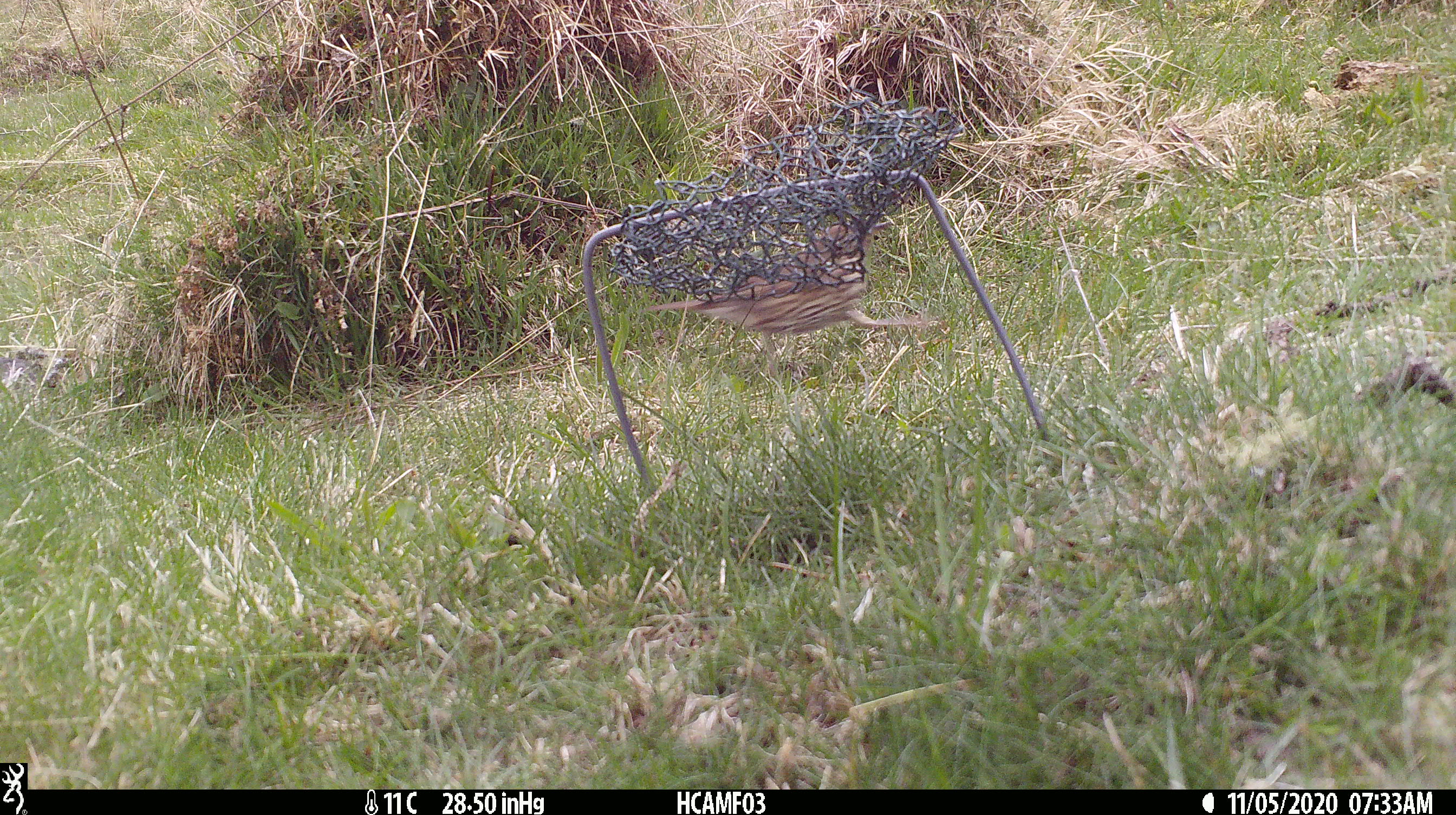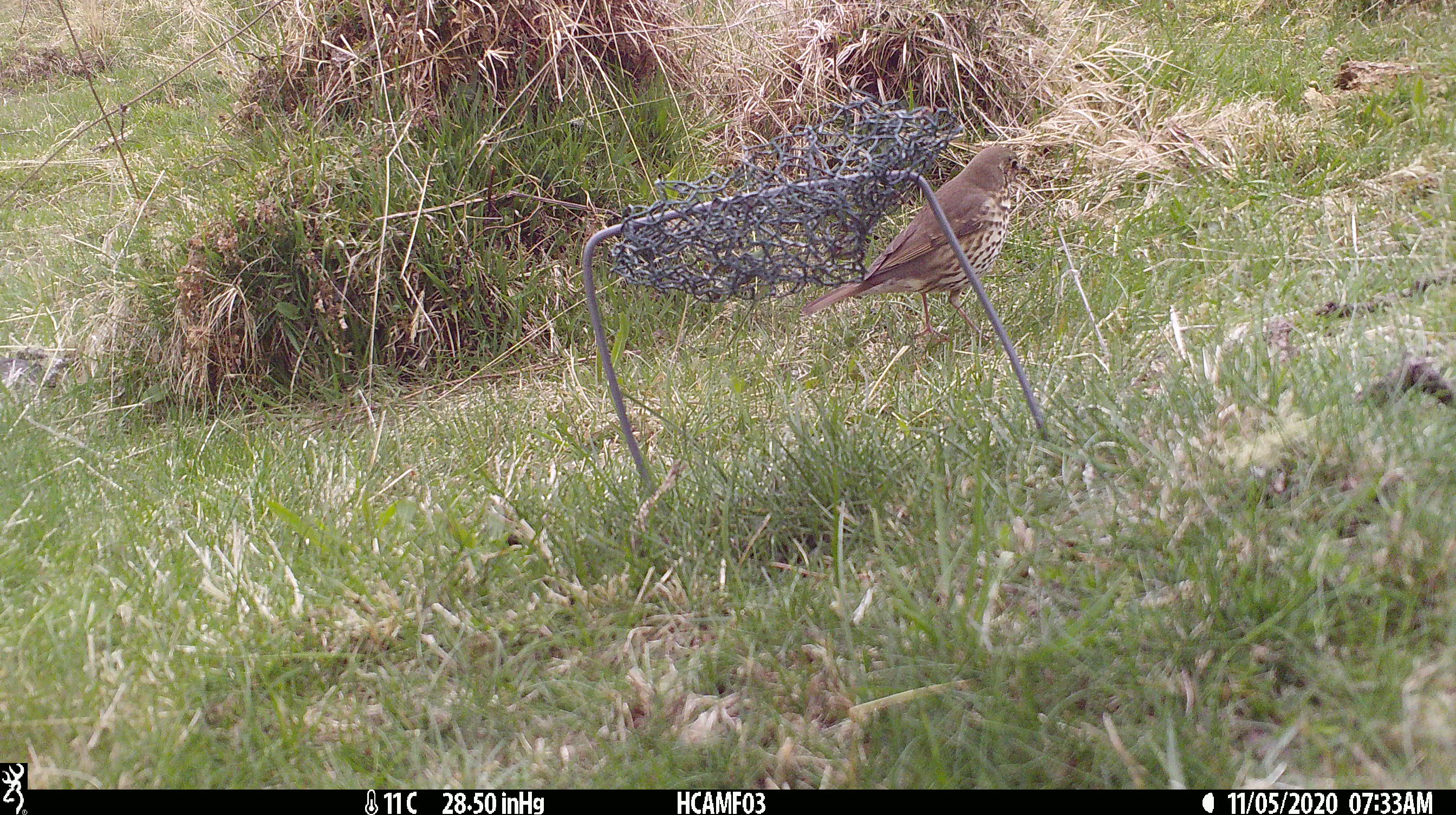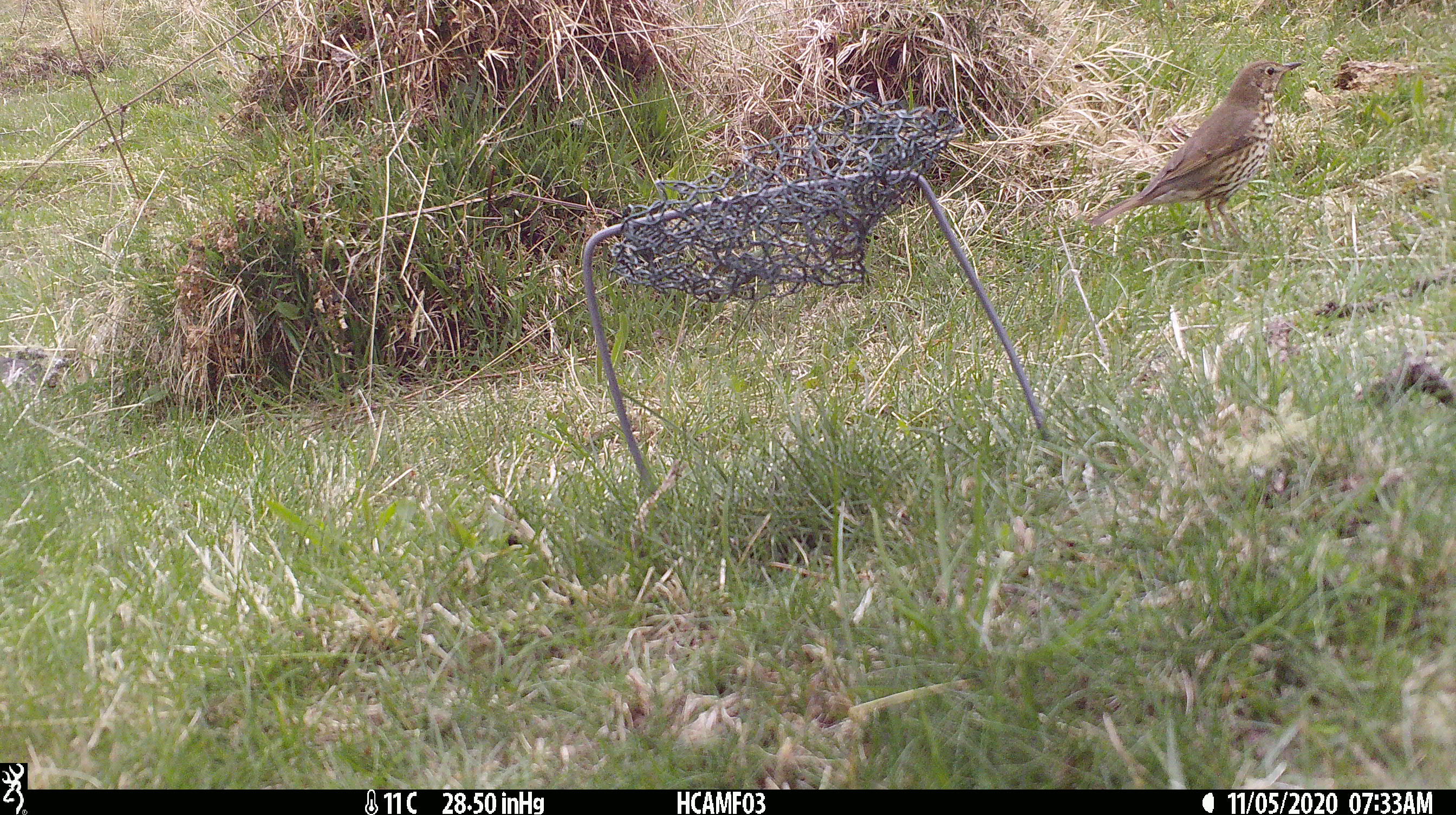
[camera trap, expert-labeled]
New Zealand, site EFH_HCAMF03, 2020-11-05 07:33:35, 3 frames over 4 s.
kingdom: Animalia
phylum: Chordata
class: Aves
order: Passeriformes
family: Turdidae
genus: Turdus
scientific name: Turdus philomelos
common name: song thrush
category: thrush